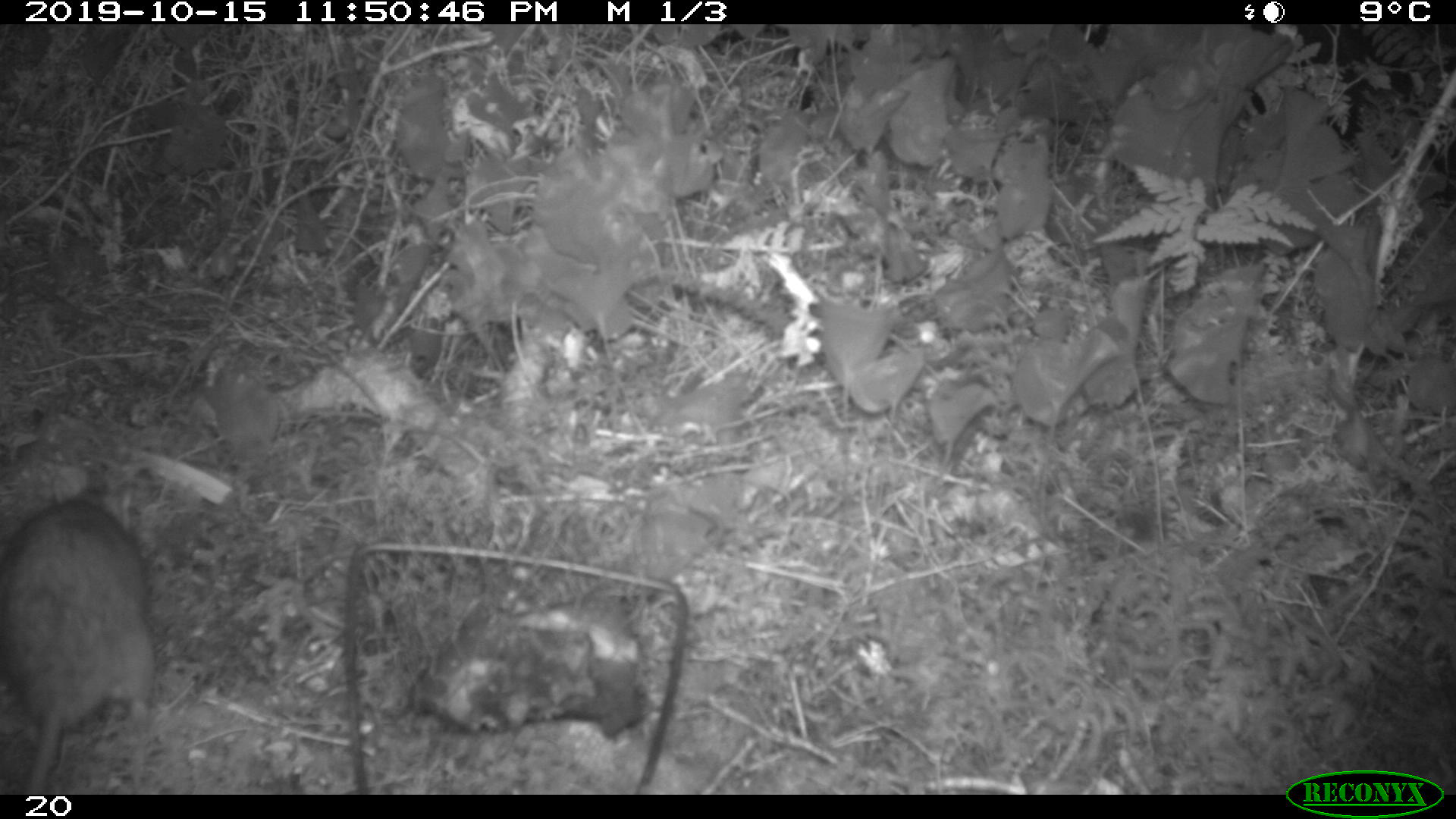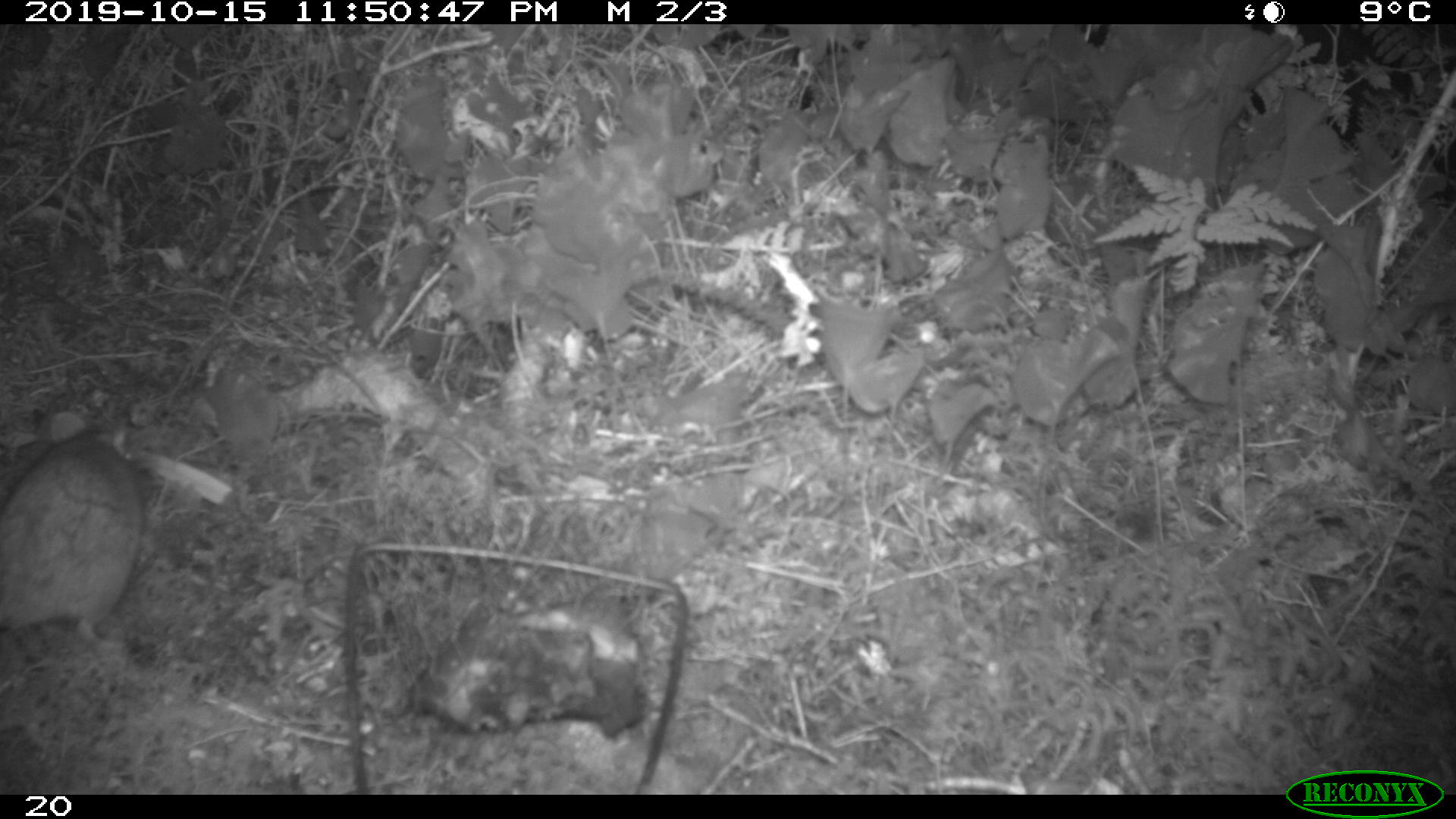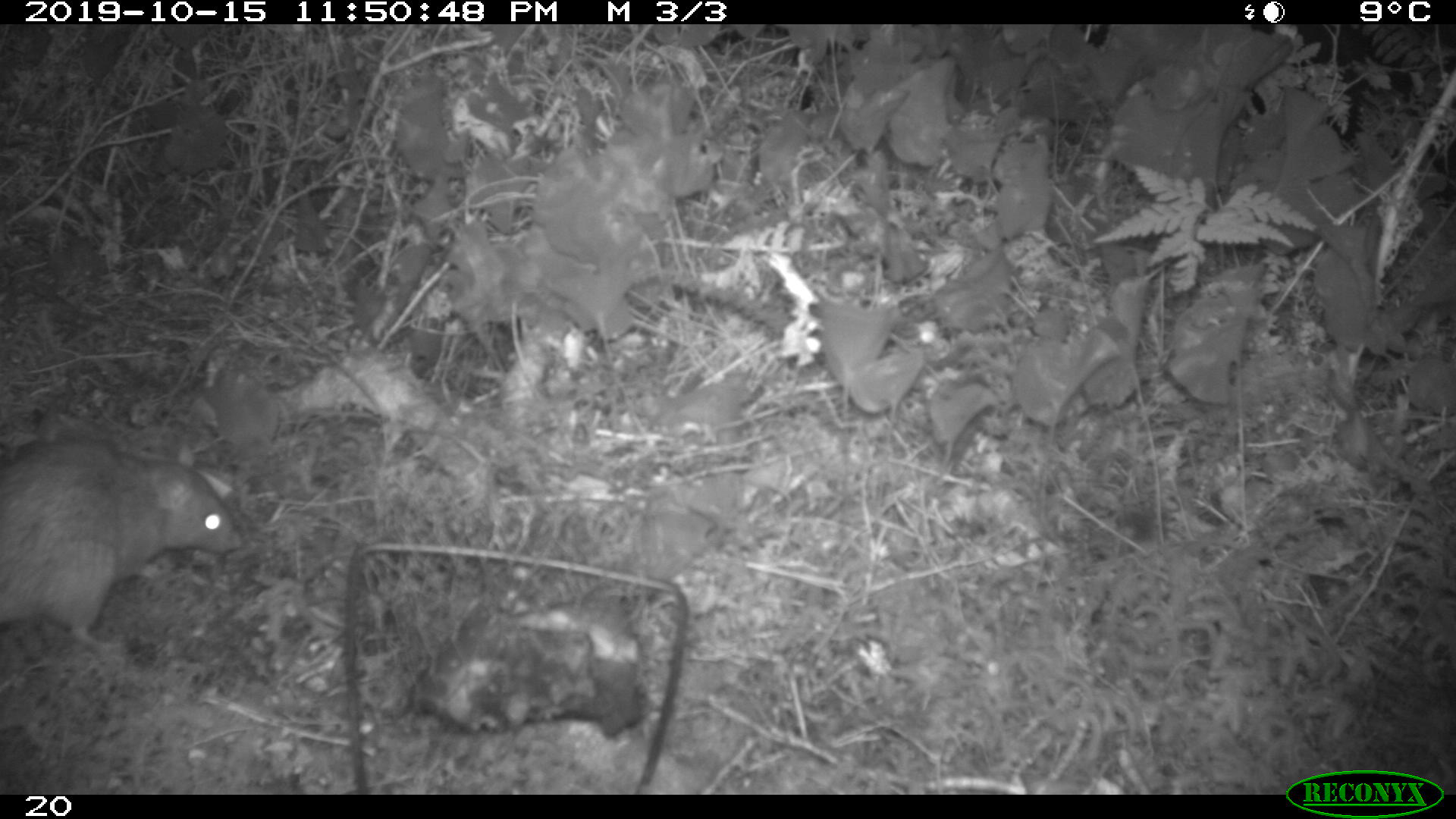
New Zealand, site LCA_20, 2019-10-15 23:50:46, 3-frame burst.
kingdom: Animalia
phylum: Chordata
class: Mammalia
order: Rodentia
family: Muridae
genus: Rattus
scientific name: Rattus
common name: rat